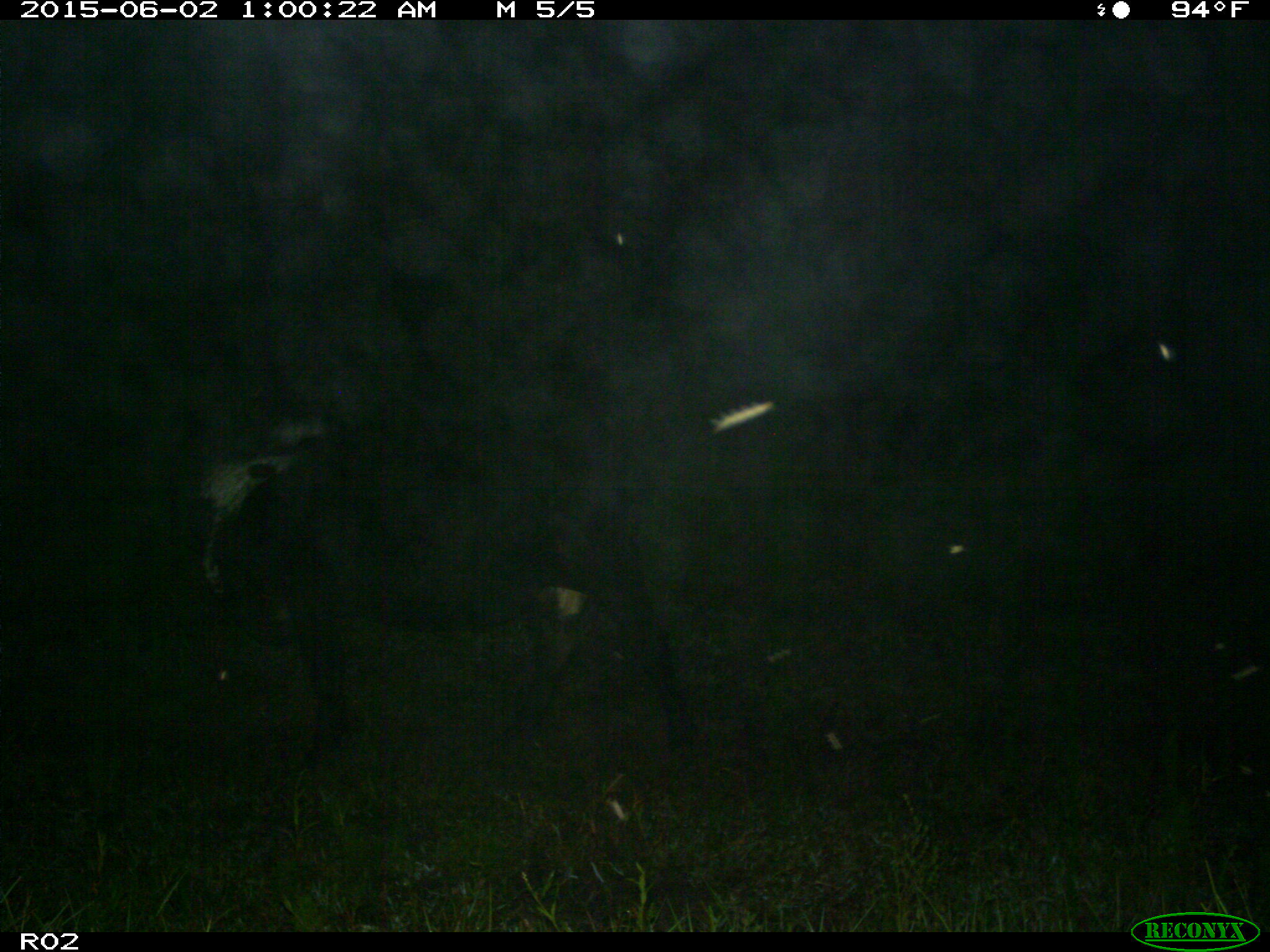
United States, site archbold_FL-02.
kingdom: Animalia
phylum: Chordata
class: Mammalia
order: Artiodactyla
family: Bovidae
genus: Bos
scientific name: Bos taurus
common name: domestic cow